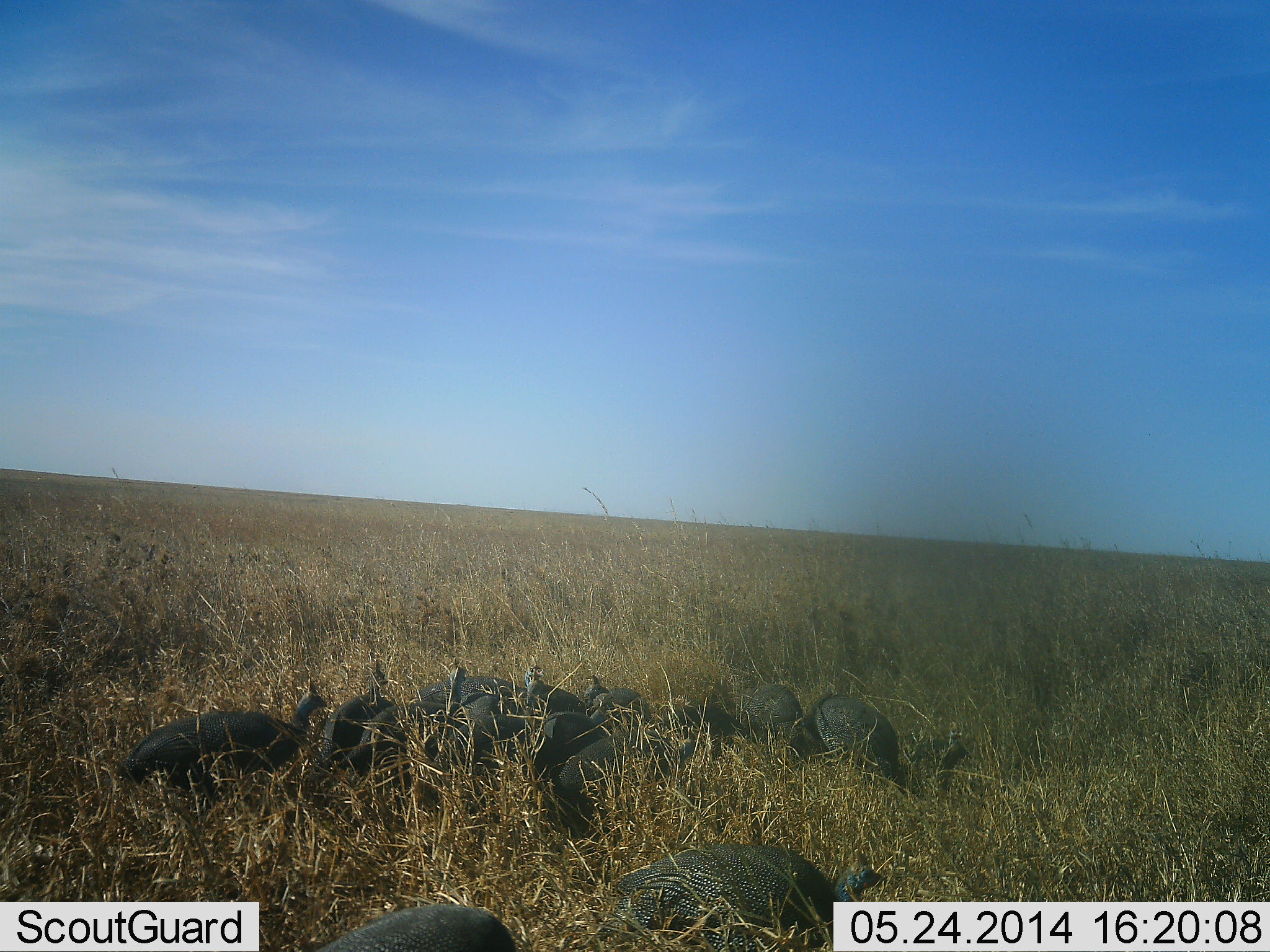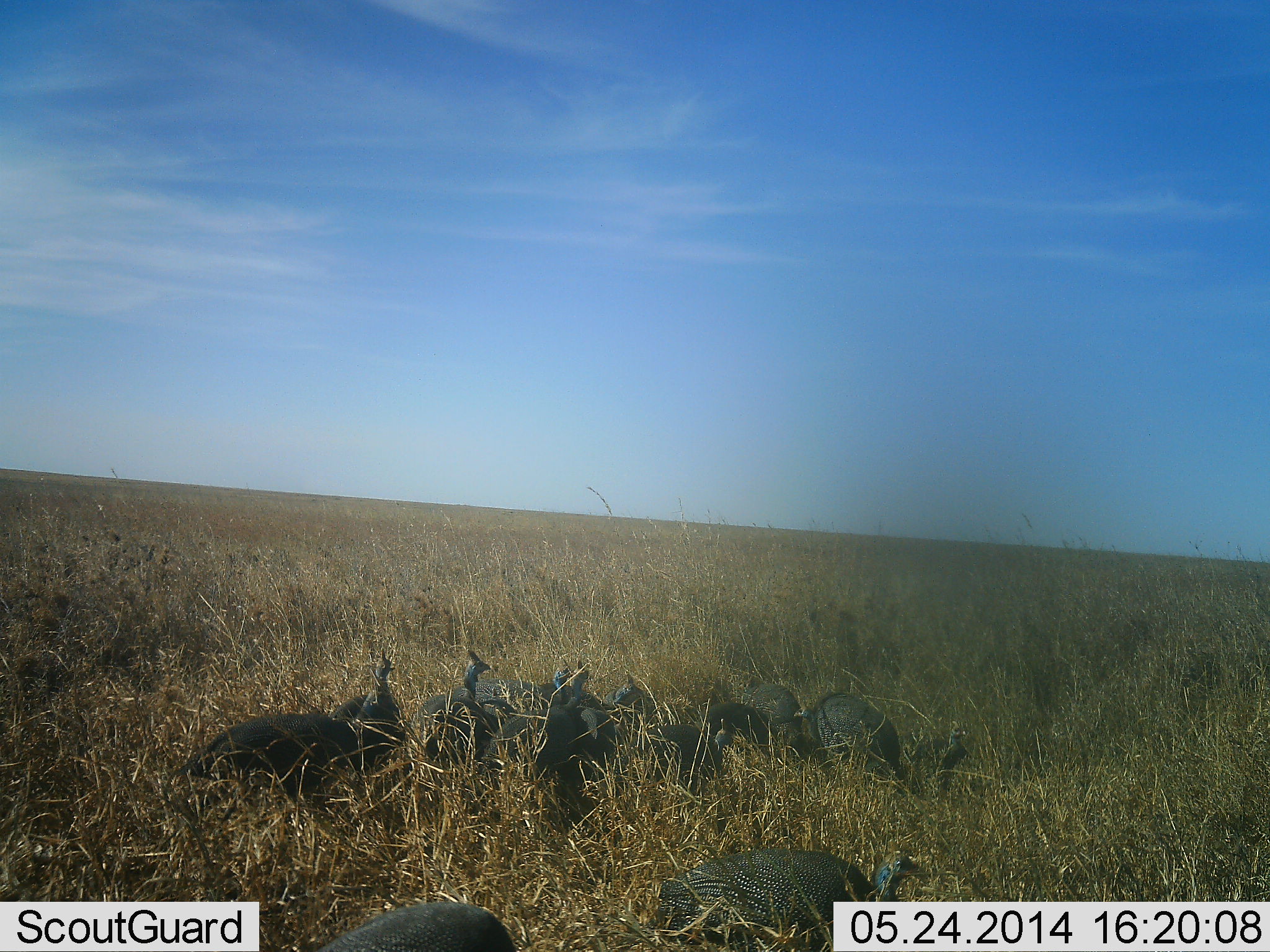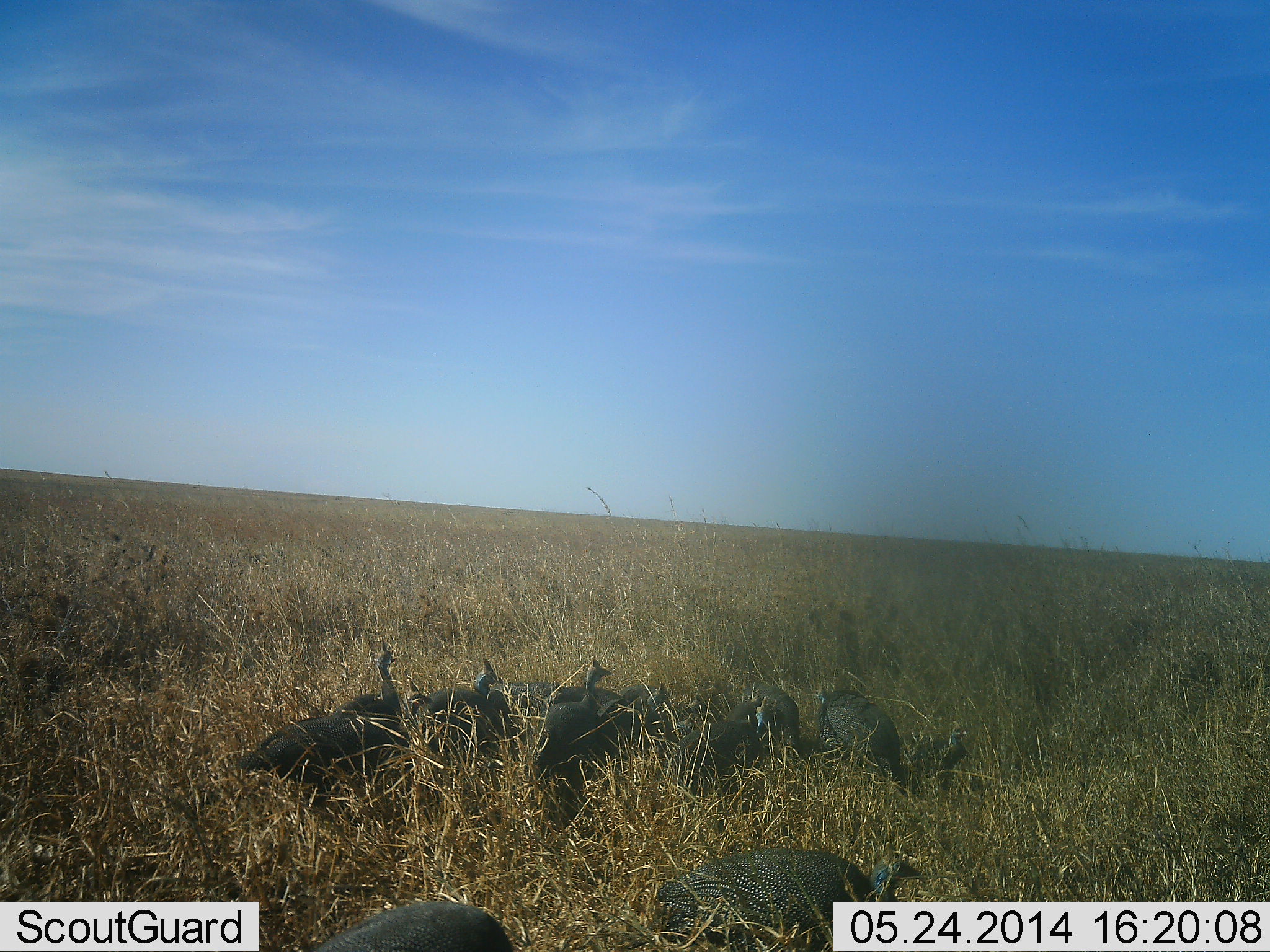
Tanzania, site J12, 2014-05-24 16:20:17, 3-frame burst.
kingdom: Animalia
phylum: Chordata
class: Aves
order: Galliformes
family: Numididae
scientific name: Numididae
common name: guinea fowl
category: guineafowl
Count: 11-50.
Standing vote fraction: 40%.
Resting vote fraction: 10%.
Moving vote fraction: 90%.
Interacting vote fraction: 0%.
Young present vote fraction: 0%.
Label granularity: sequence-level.